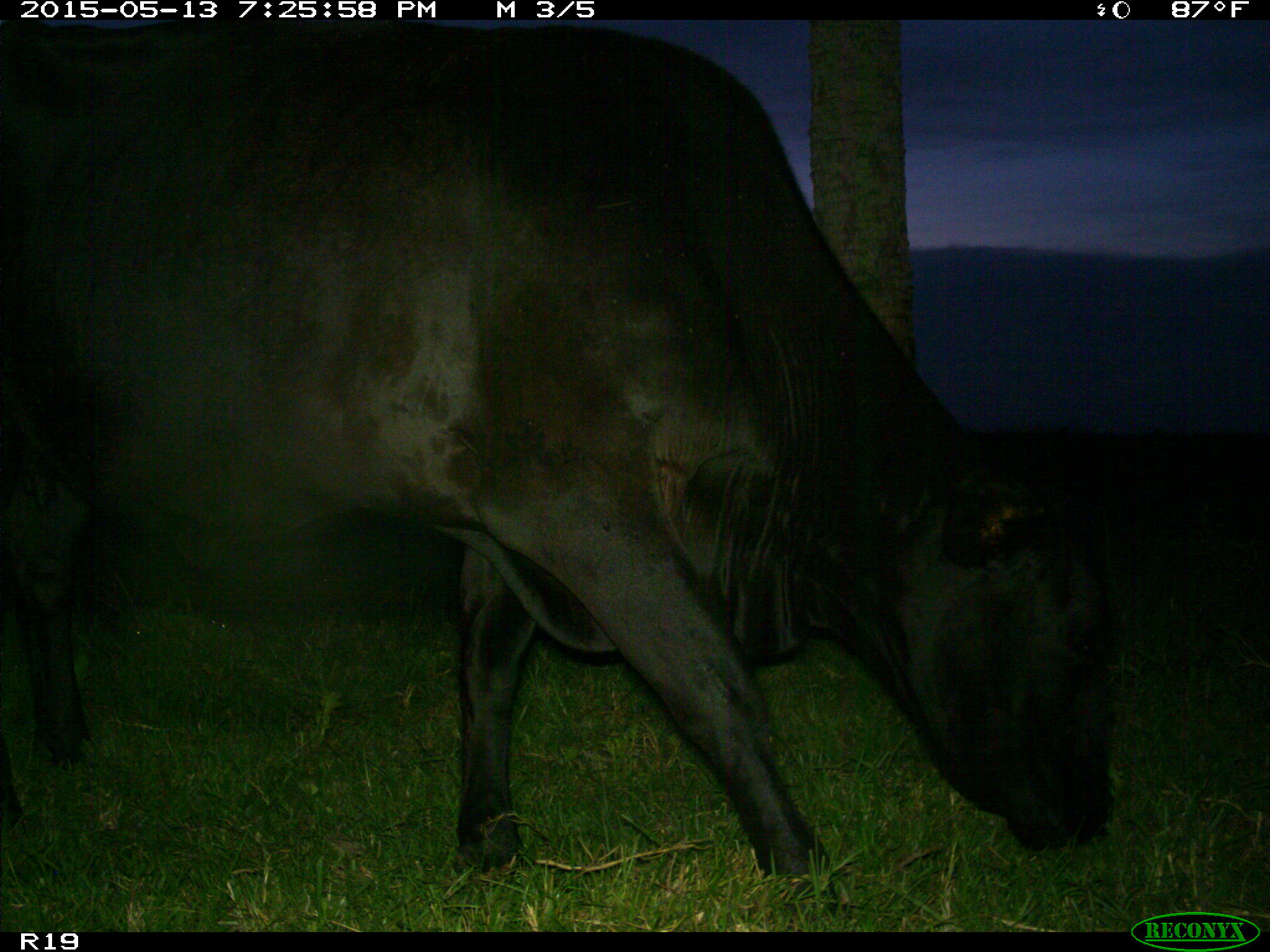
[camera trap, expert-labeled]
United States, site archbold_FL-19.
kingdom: Animalia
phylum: Chordata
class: Mammalia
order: Artiodactyla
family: Bovidae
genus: Bos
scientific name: Bos taurus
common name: domestic cow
Bos taurus (domestic cow).